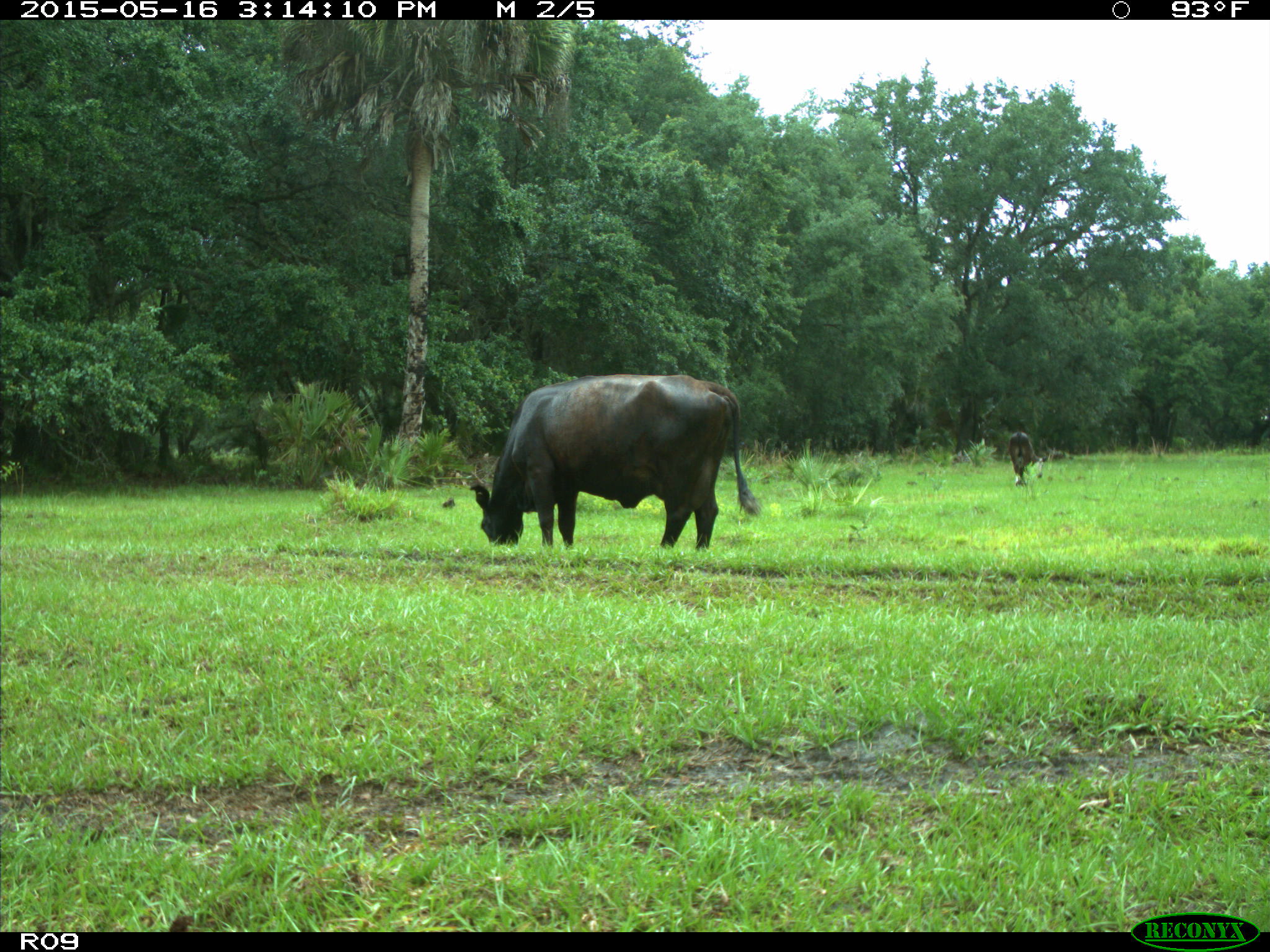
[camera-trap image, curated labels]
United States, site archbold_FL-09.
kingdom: Animalia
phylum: Chordata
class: Mammalia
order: Artiodactyla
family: Bovidae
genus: Bos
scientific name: Bos taurus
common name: domestic cow